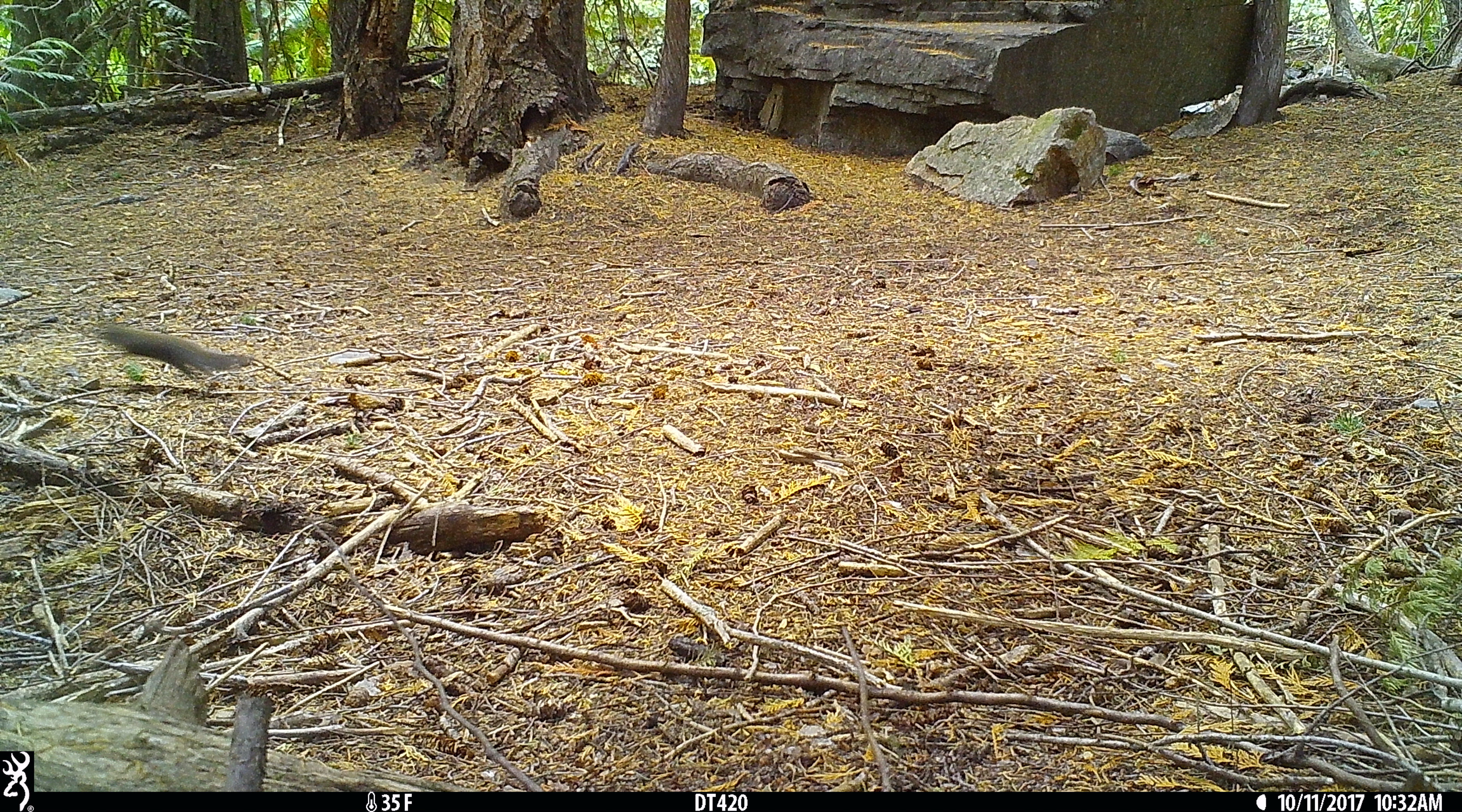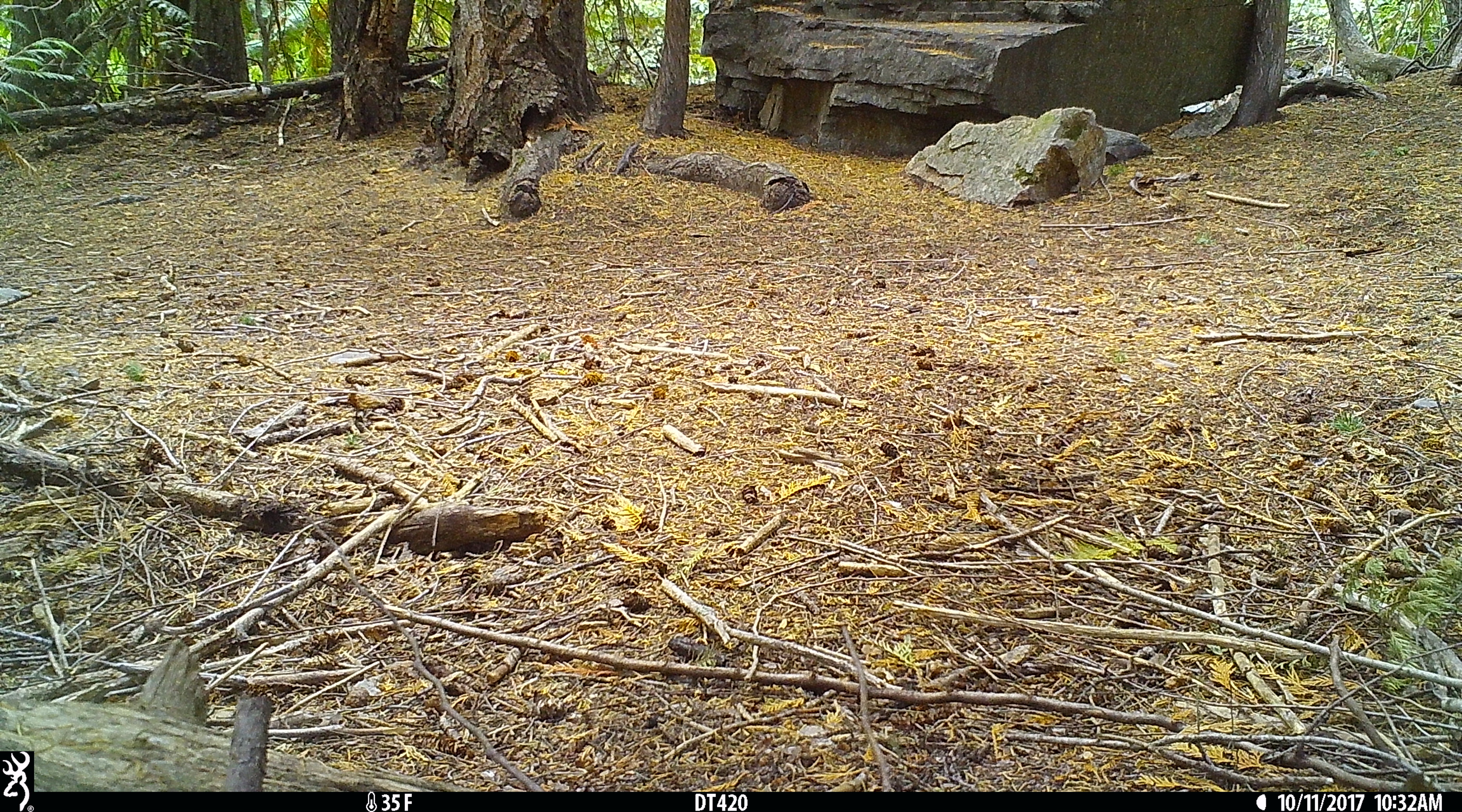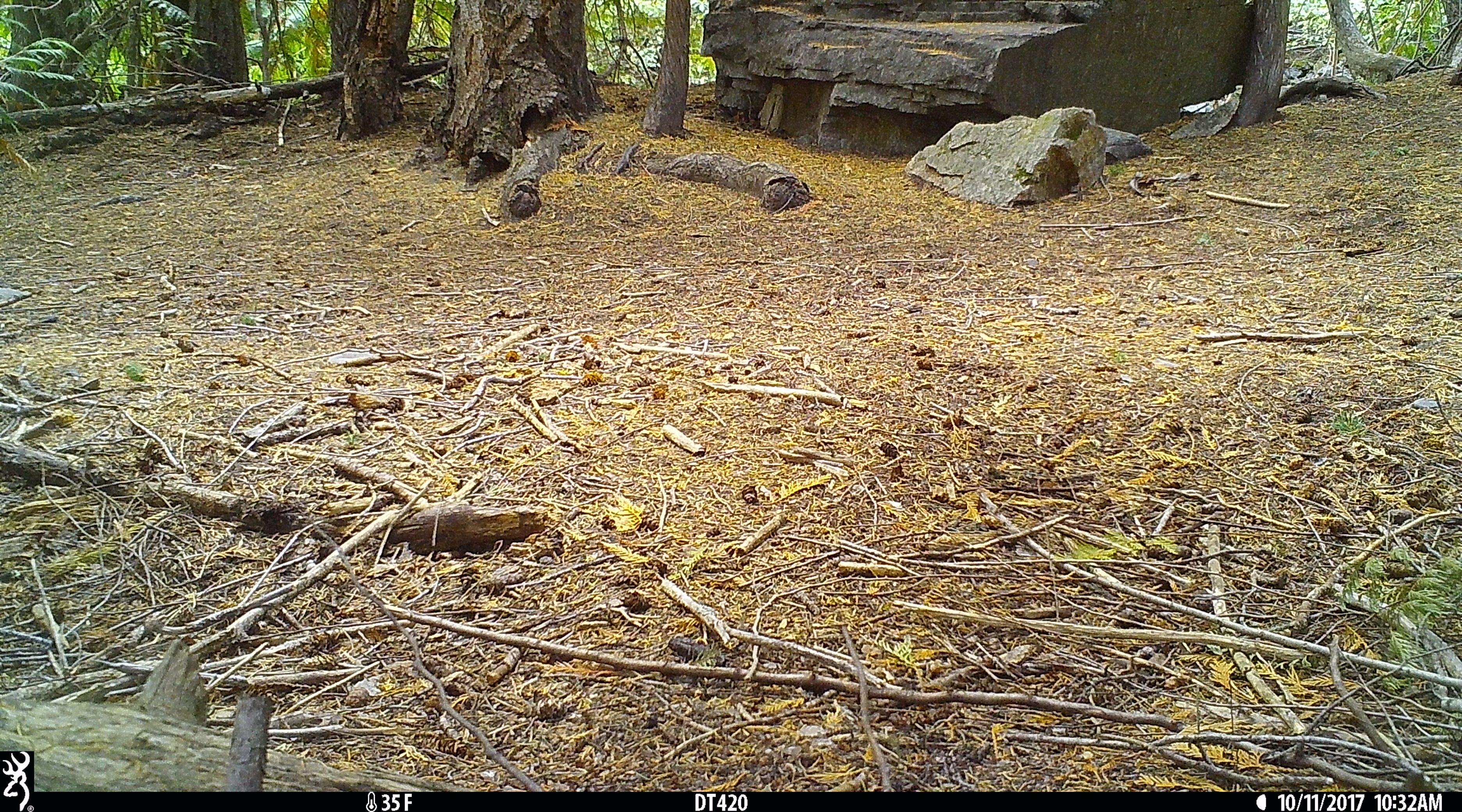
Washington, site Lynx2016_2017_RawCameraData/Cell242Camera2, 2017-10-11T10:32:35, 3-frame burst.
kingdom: Animalia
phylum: Chordata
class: Mammalia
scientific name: Mammalia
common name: small mammal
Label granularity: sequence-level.